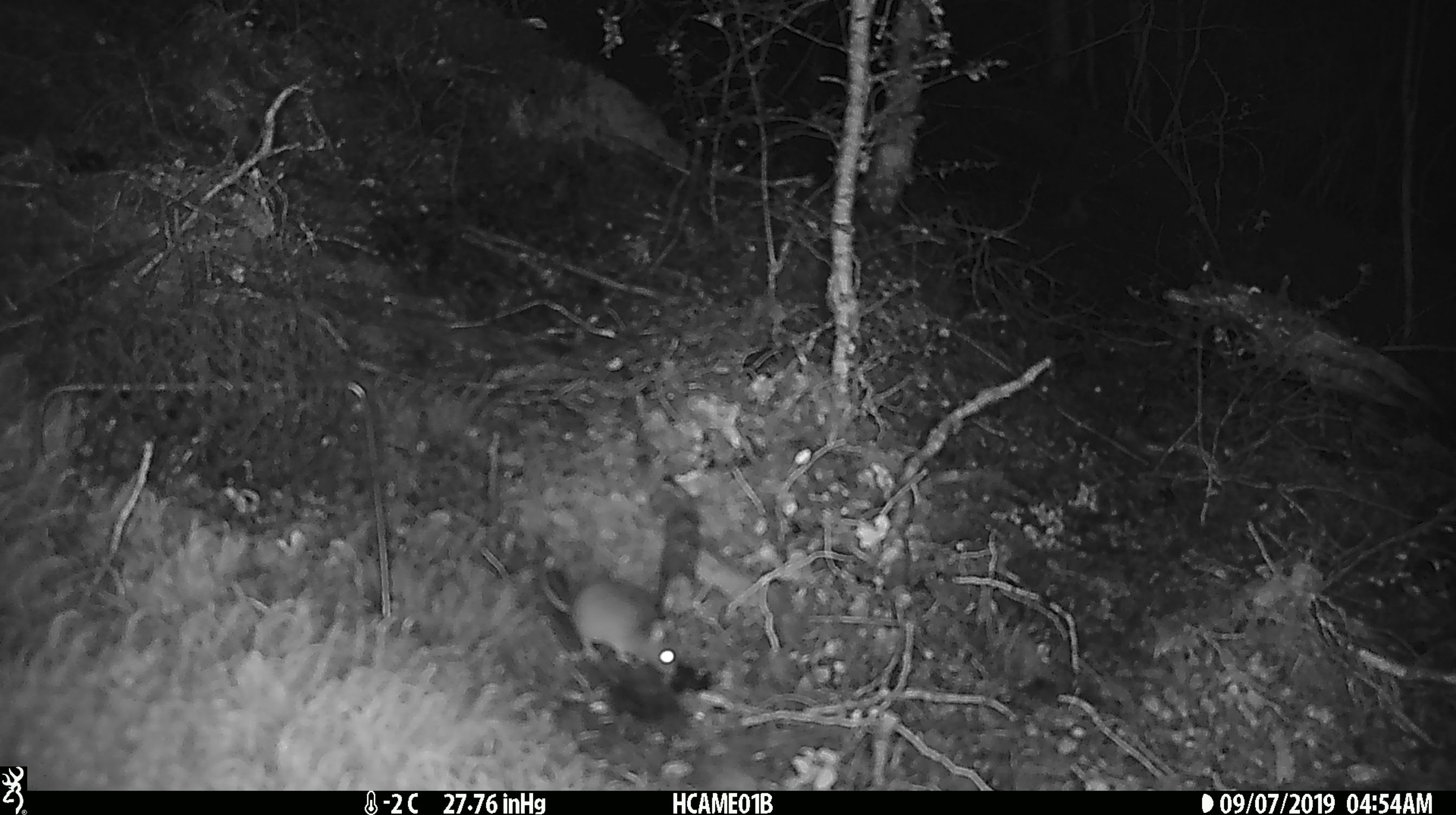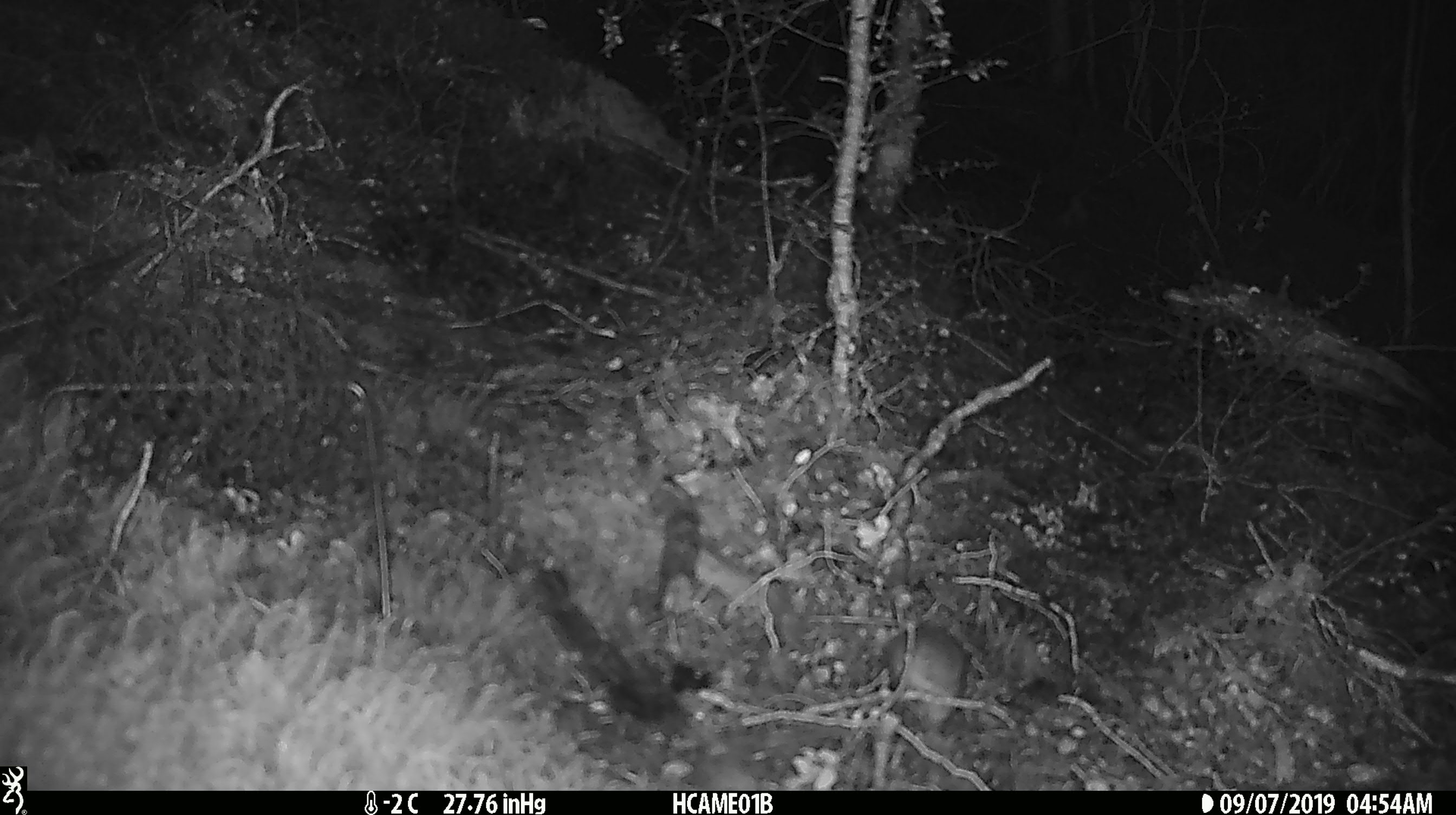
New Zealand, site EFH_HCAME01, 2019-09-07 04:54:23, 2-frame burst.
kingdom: Animalia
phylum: Chordata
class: Mammalia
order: Rodentia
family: Muridae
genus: Mus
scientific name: Mus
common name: mouse